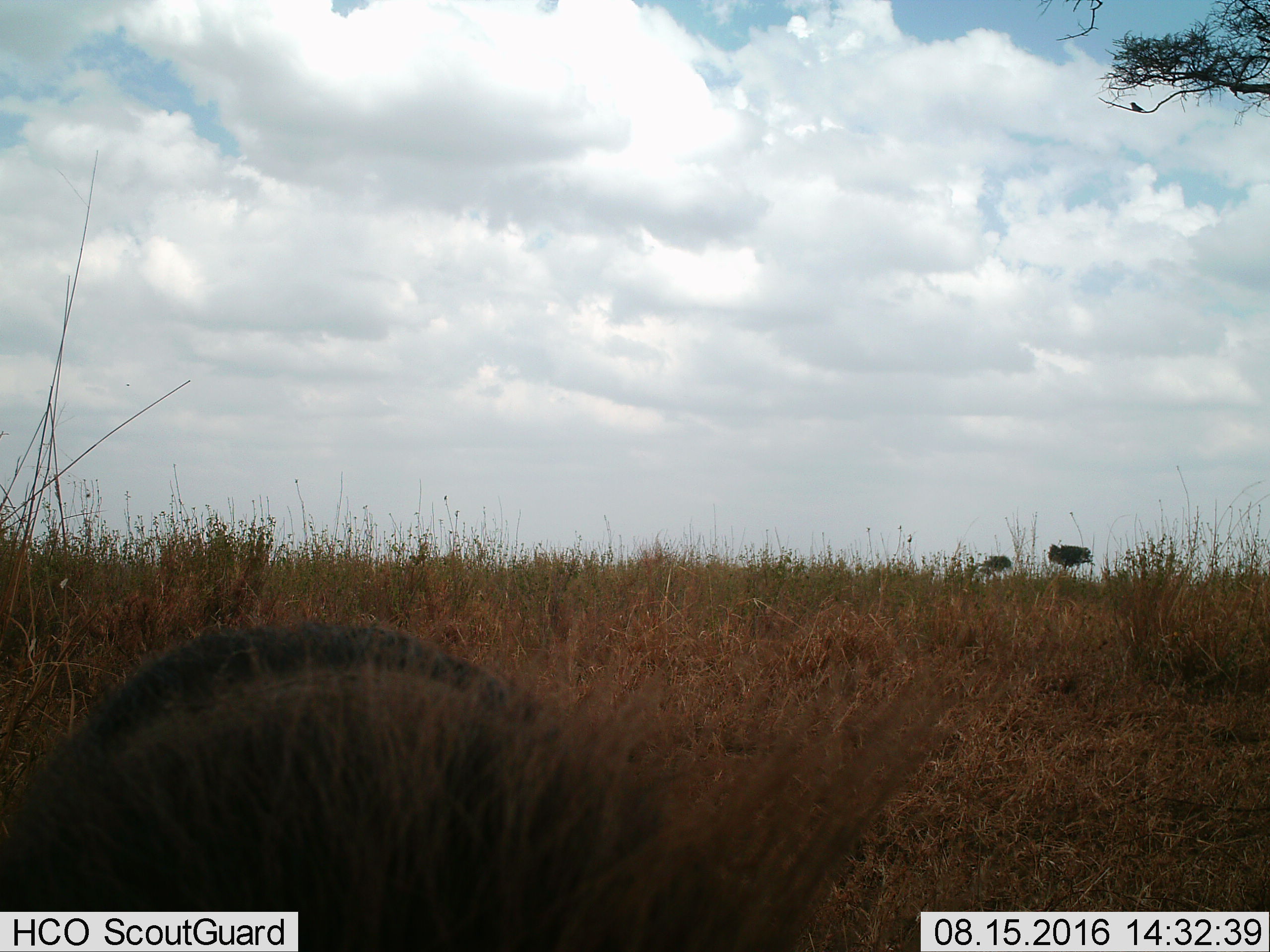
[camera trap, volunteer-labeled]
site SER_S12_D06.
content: unidentified animal